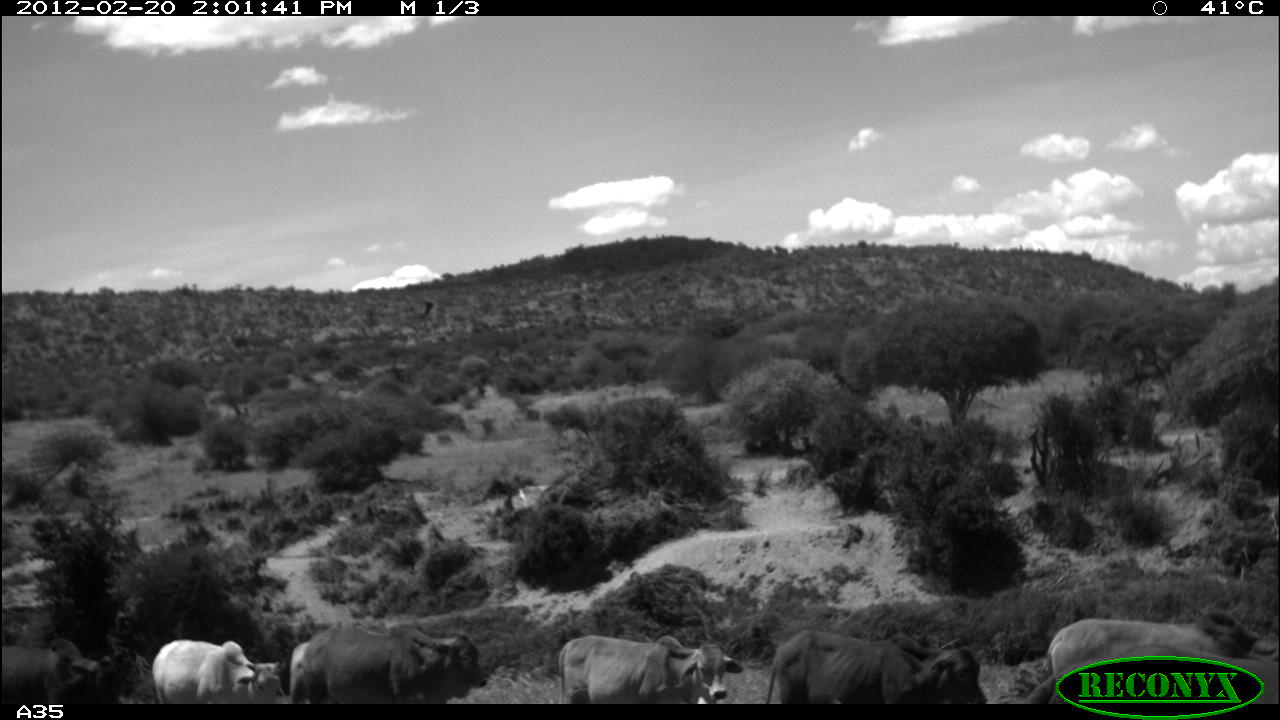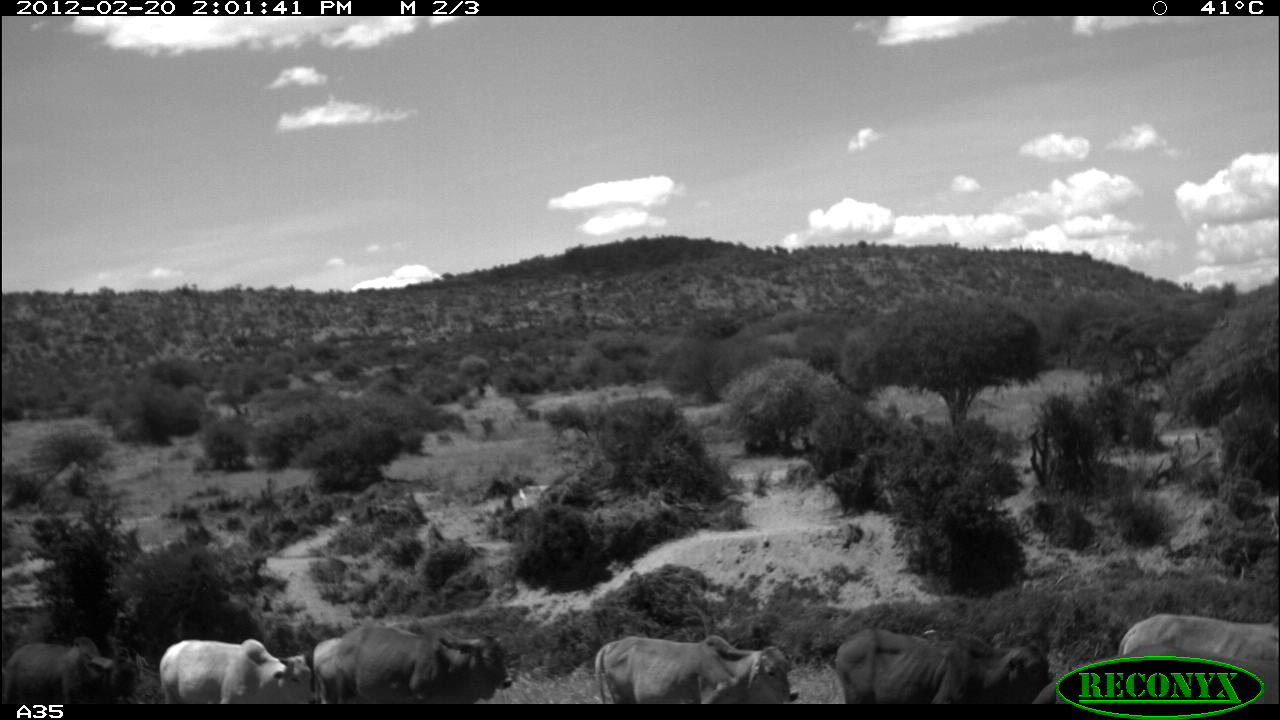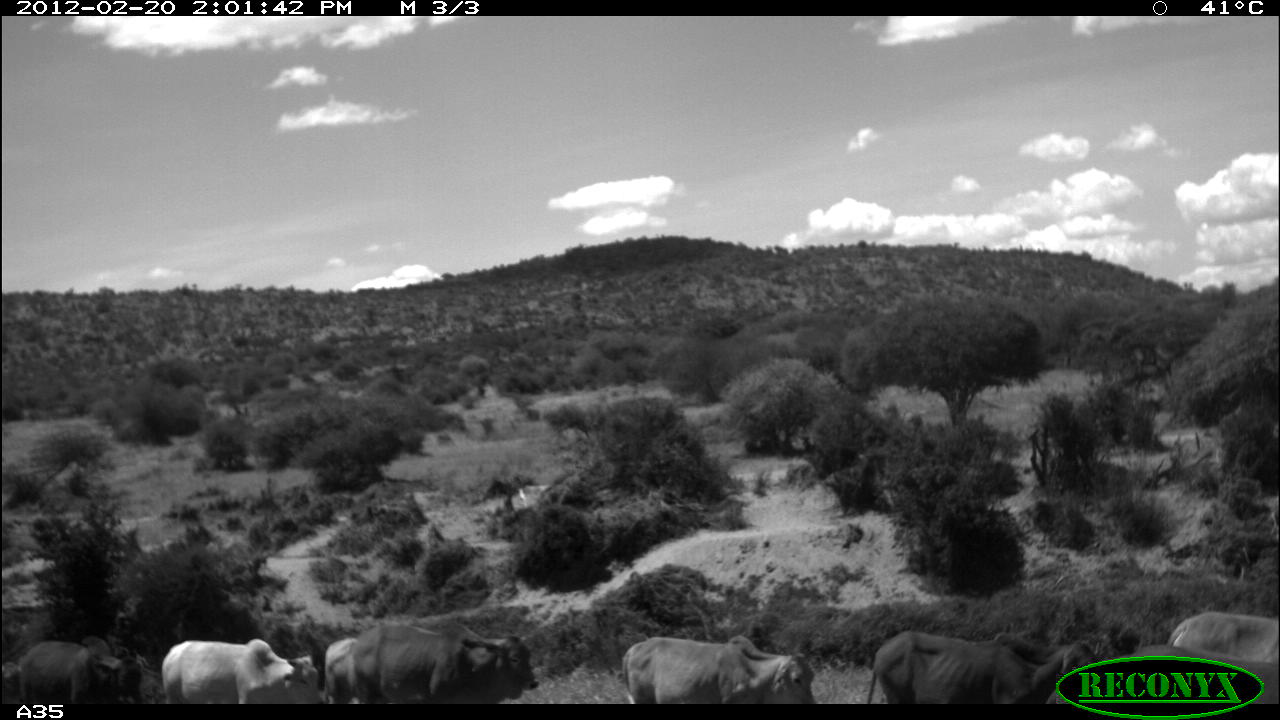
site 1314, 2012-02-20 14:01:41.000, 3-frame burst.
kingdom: Animalia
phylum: Chordata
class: Mammalia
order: Artiodactyla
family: Bovidae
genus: Bos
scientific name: Bos taurus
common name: domestic cattle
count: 6